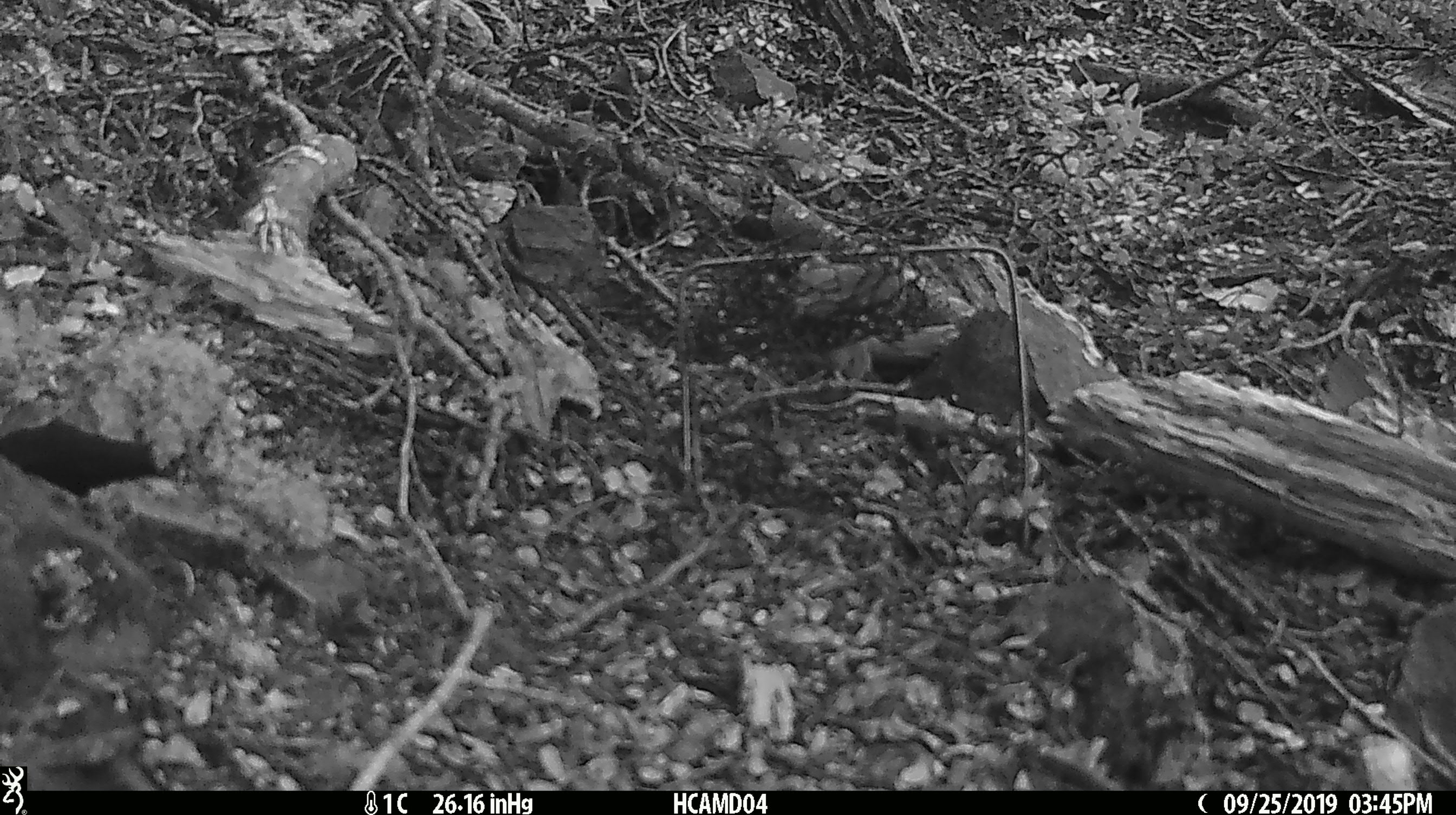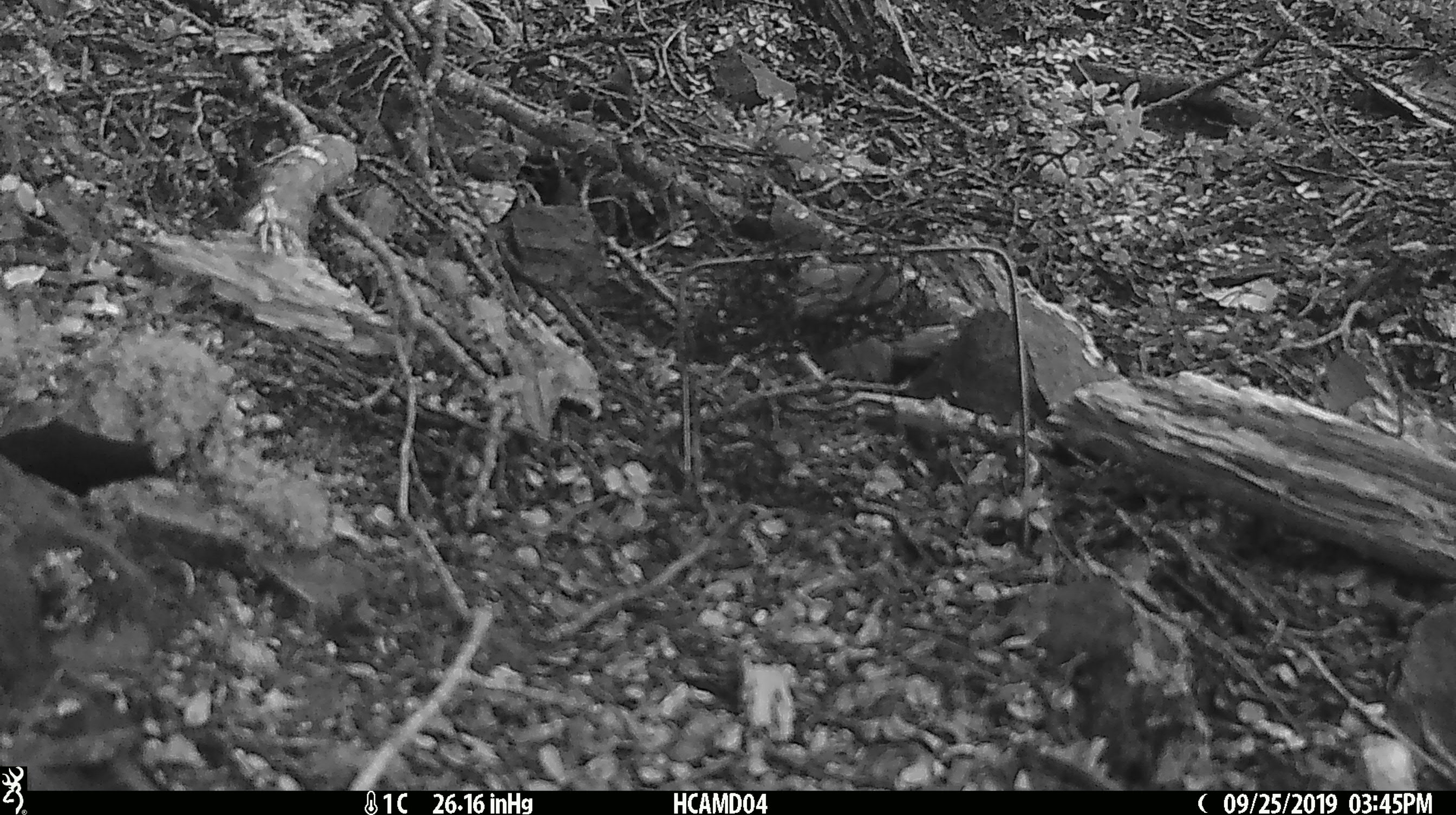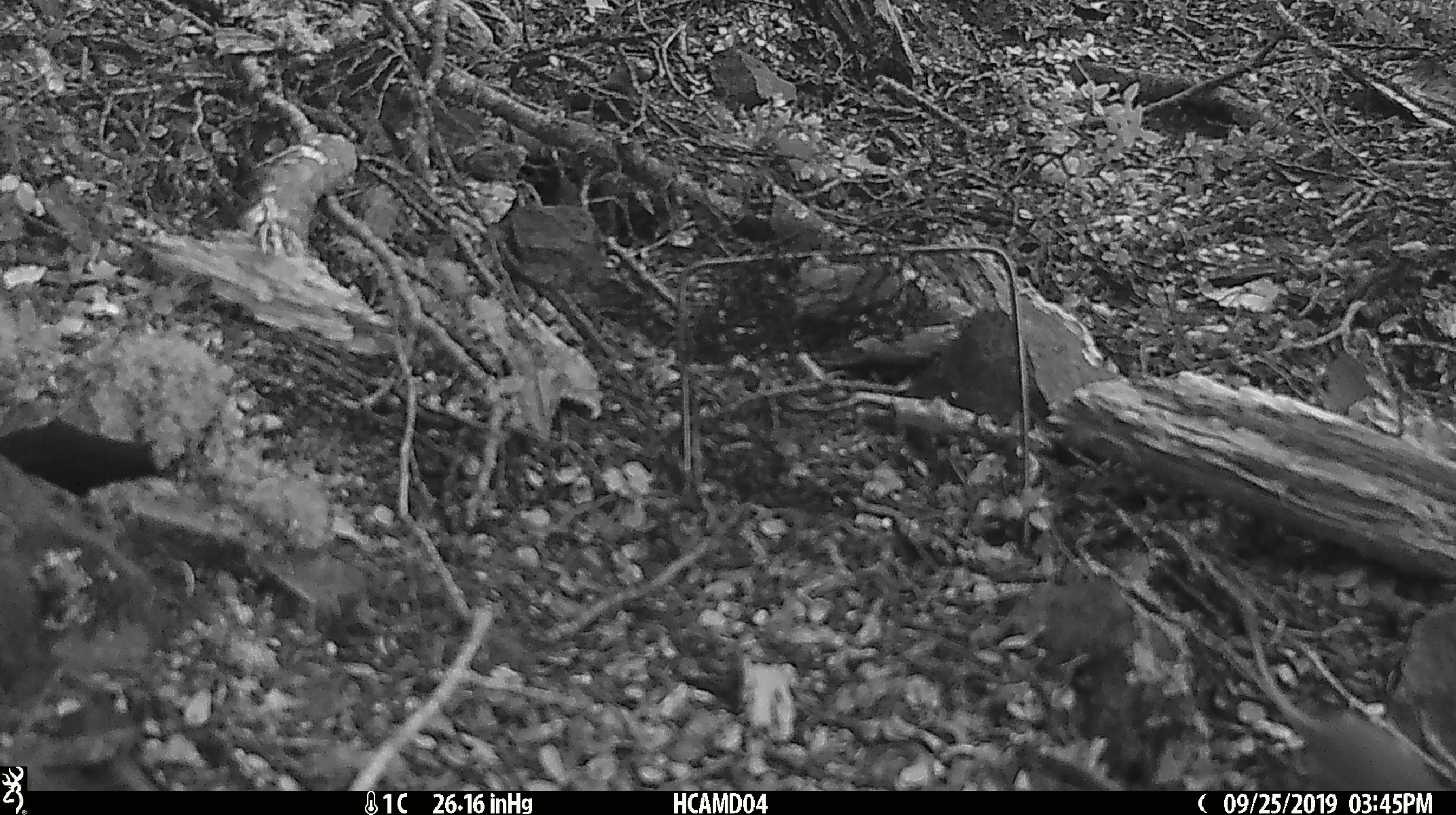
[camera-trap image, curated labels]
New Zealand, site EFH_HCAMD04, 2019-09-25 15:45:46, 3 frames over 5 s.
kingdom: Animalia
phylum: Chordata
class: Mammalia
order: Rodentia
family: Muridae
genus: Mus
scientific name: Mus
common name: mouse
Mouse (Mus).